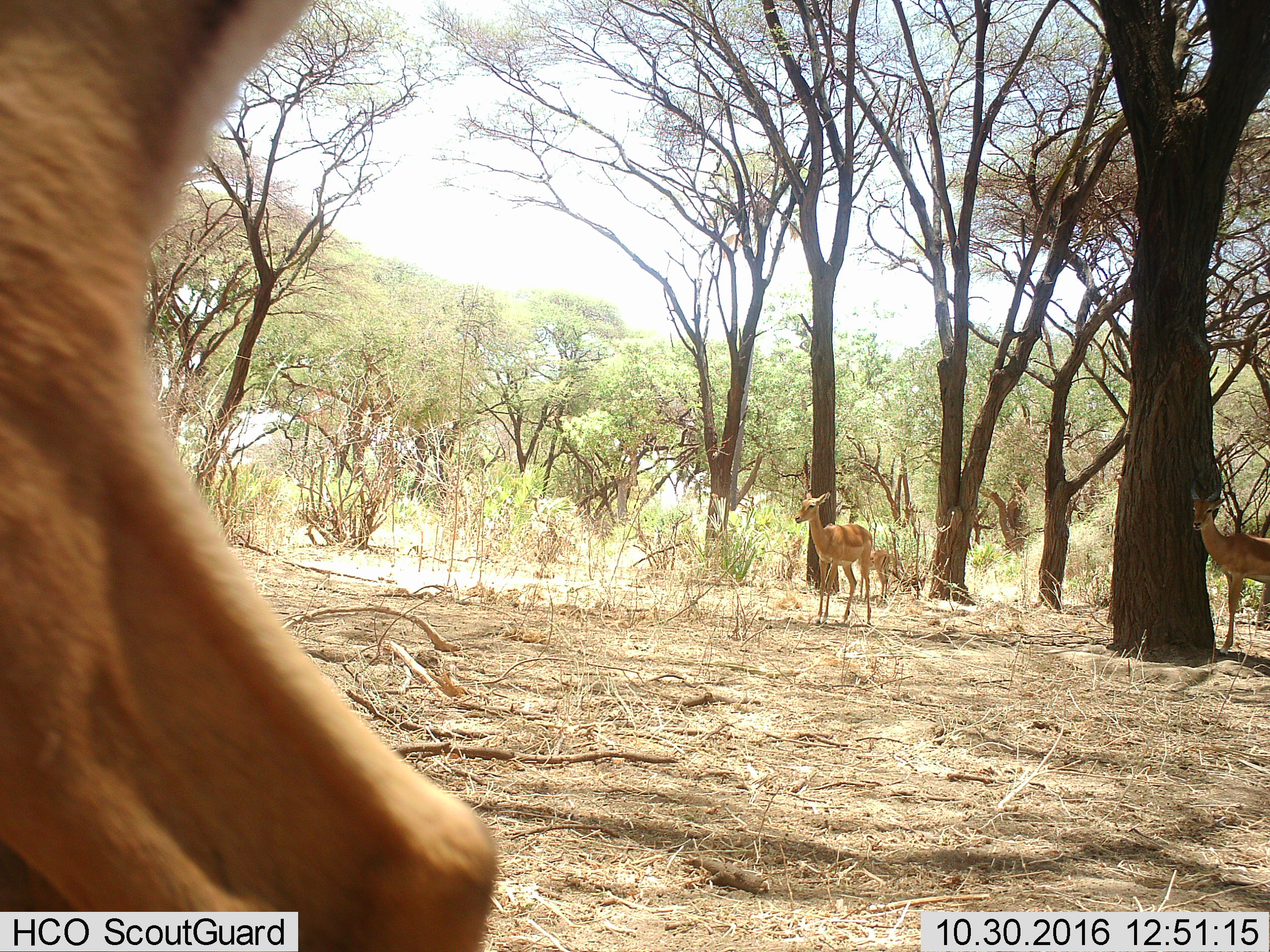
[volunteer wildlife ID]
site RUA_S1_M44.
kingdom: Animalia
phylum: Chordata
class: Mammalia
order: Artiodactyla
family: Bovidae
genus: Aepyceros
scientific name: Aepyceros melampus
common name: impala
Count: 4.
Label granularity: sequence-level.